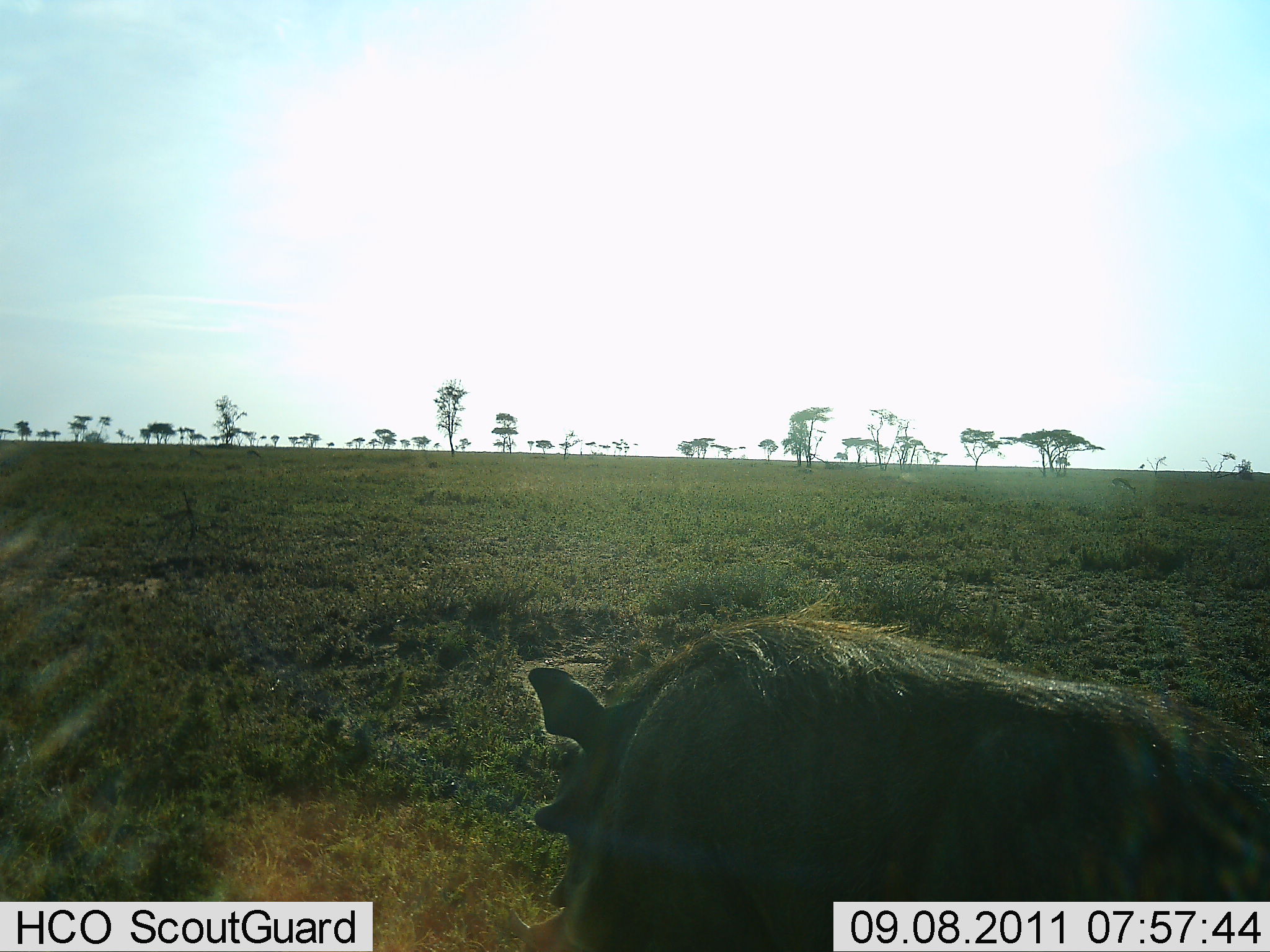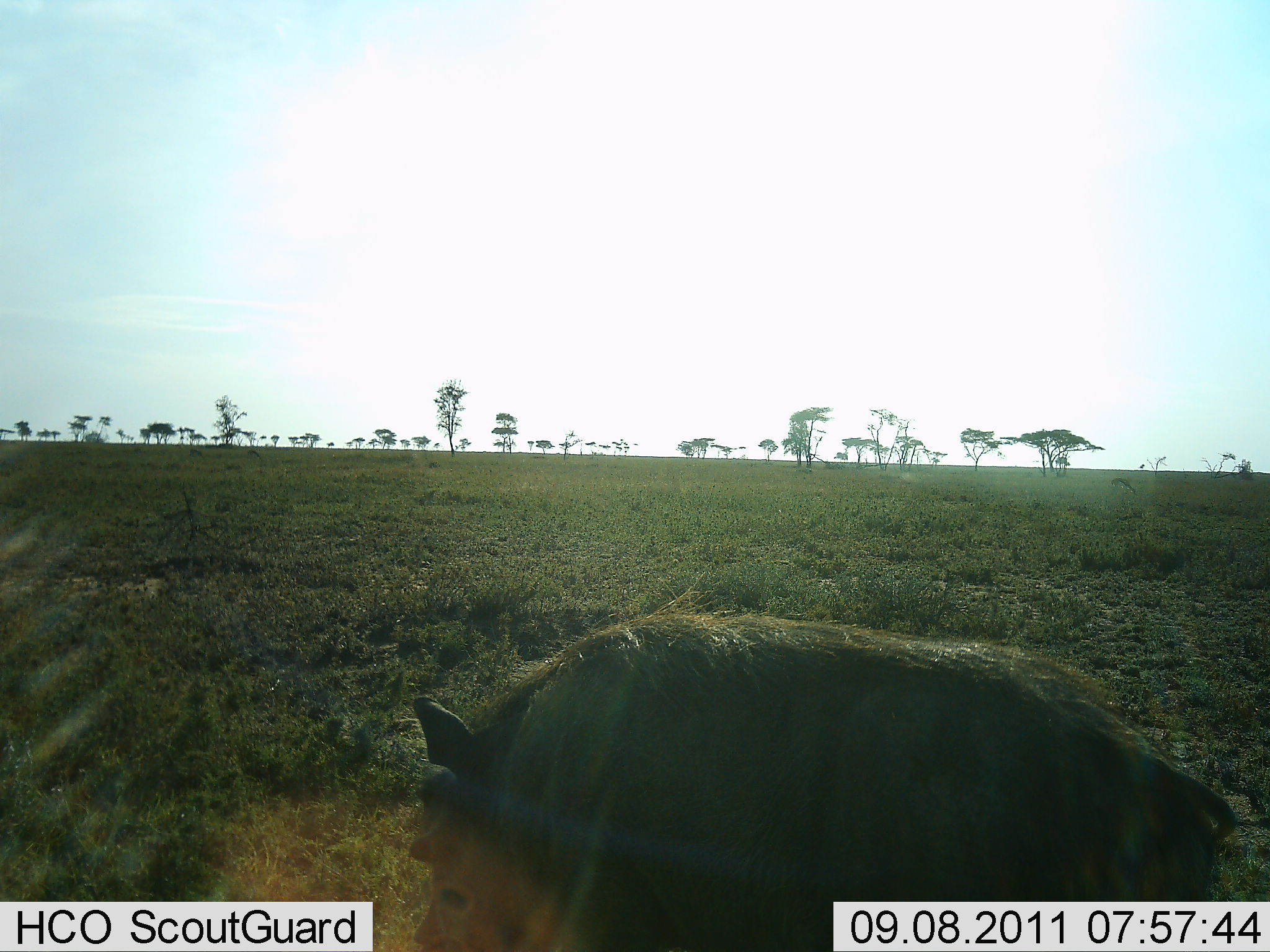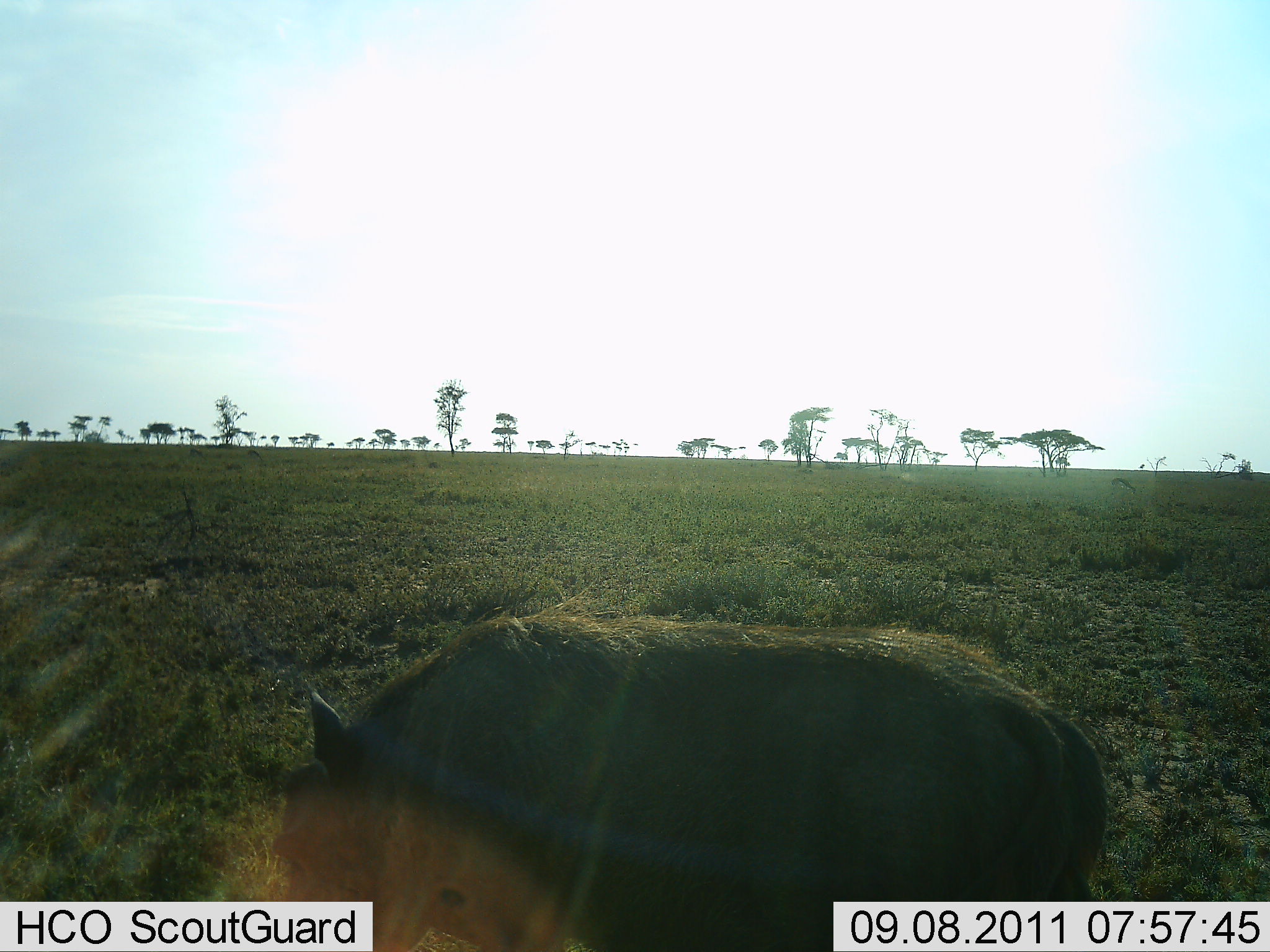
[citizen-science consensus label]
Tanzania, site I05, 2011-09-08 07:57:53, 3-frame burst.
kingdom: Animalia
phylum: Chordata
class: Mammalia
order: Artiodactyla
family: Suidae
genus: Phacochoerus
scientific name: Phacochoerus africanus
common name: warthog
Warthog (Phacochoerus africanus), count 1. Behavior (volunteer vote fractions): standing 46%, resting 0%, moving 69%, interacting 0%. Young present (vote fraction): 0%. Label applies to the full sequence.